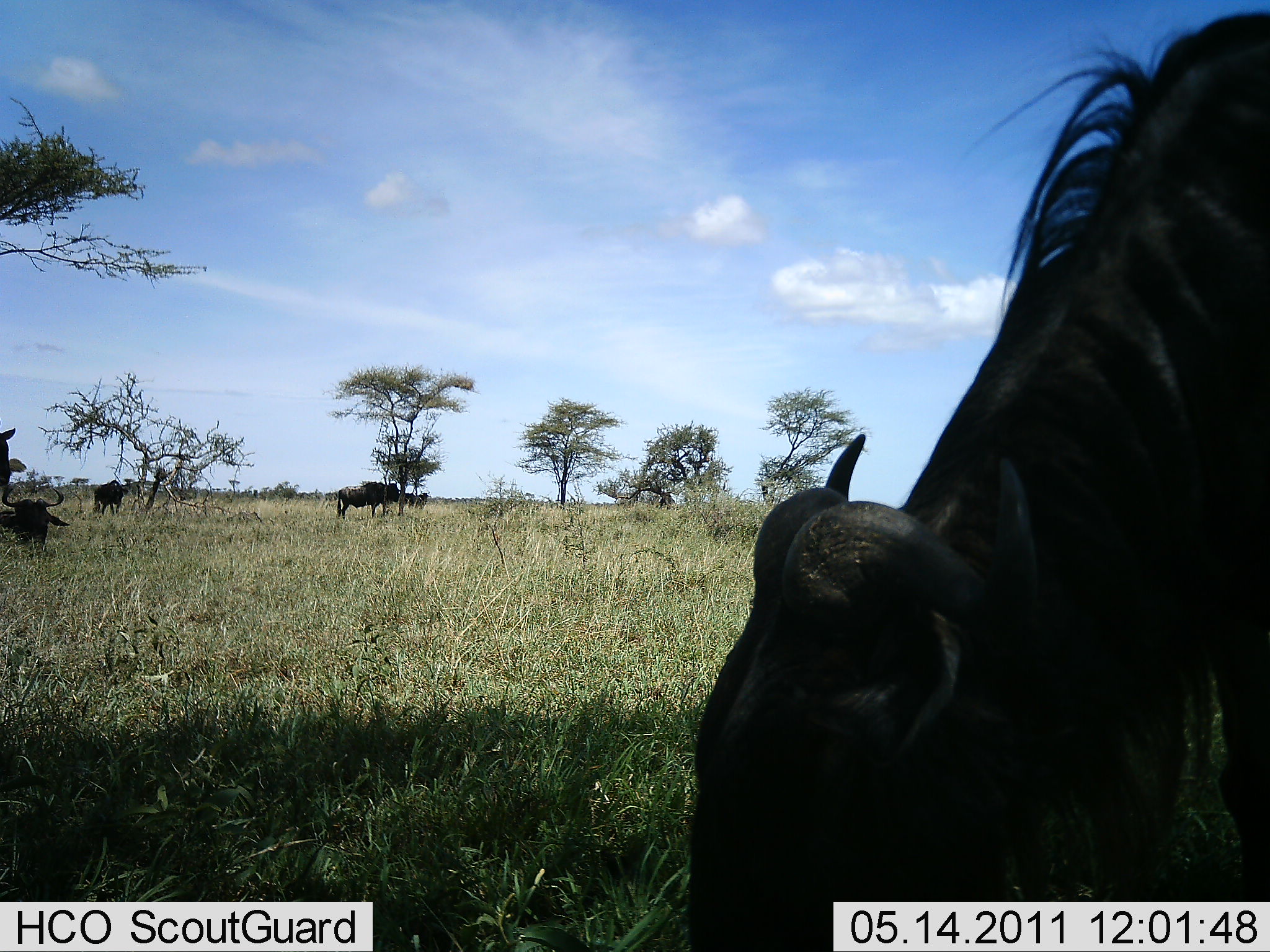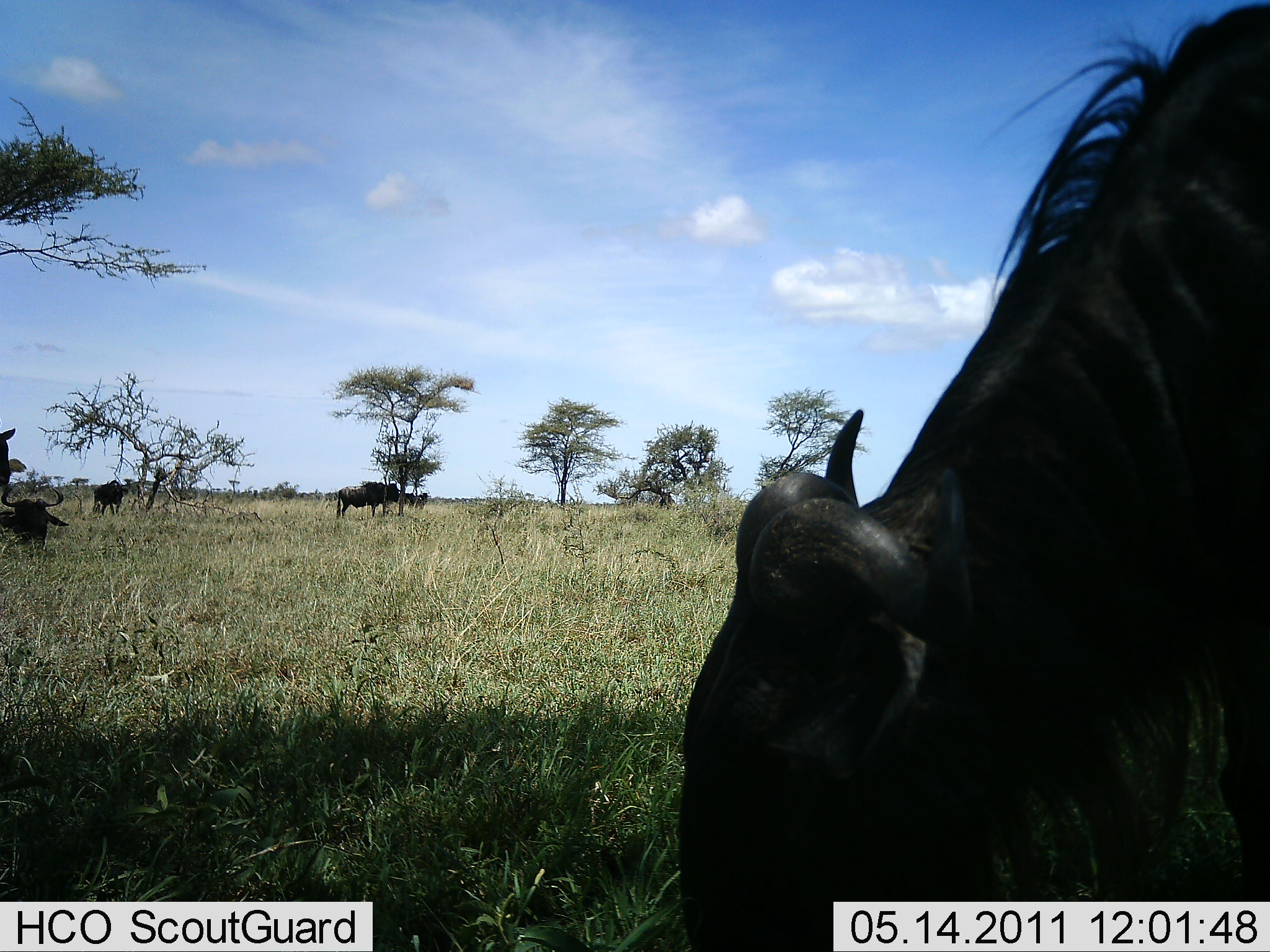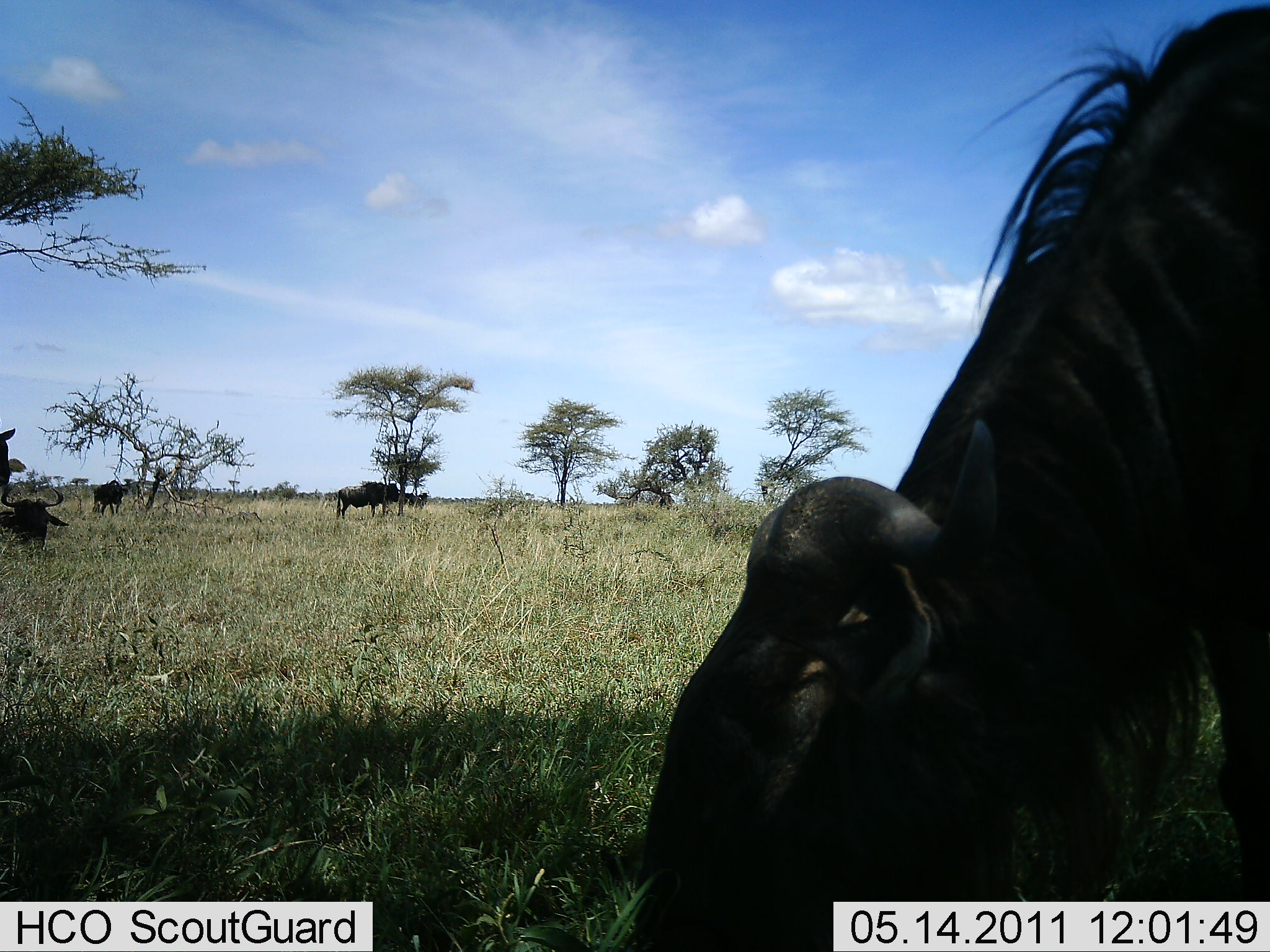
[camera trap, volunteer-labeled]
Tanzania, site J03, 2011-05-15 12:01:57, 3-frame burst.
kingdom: Animalia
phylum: Chordata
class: Mammalia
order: Artiodactyla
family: Bovidae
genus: Connochaetes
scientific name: Connochaetes taurinus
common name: blue wildebeest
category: wildebeest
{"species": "wildebeest (blue wildebeest) (Connochaetes taurinus)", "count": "5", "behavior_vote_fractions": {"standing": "75%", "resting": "67%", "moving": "17%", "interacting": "0%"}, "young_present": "0%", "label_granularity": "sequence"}